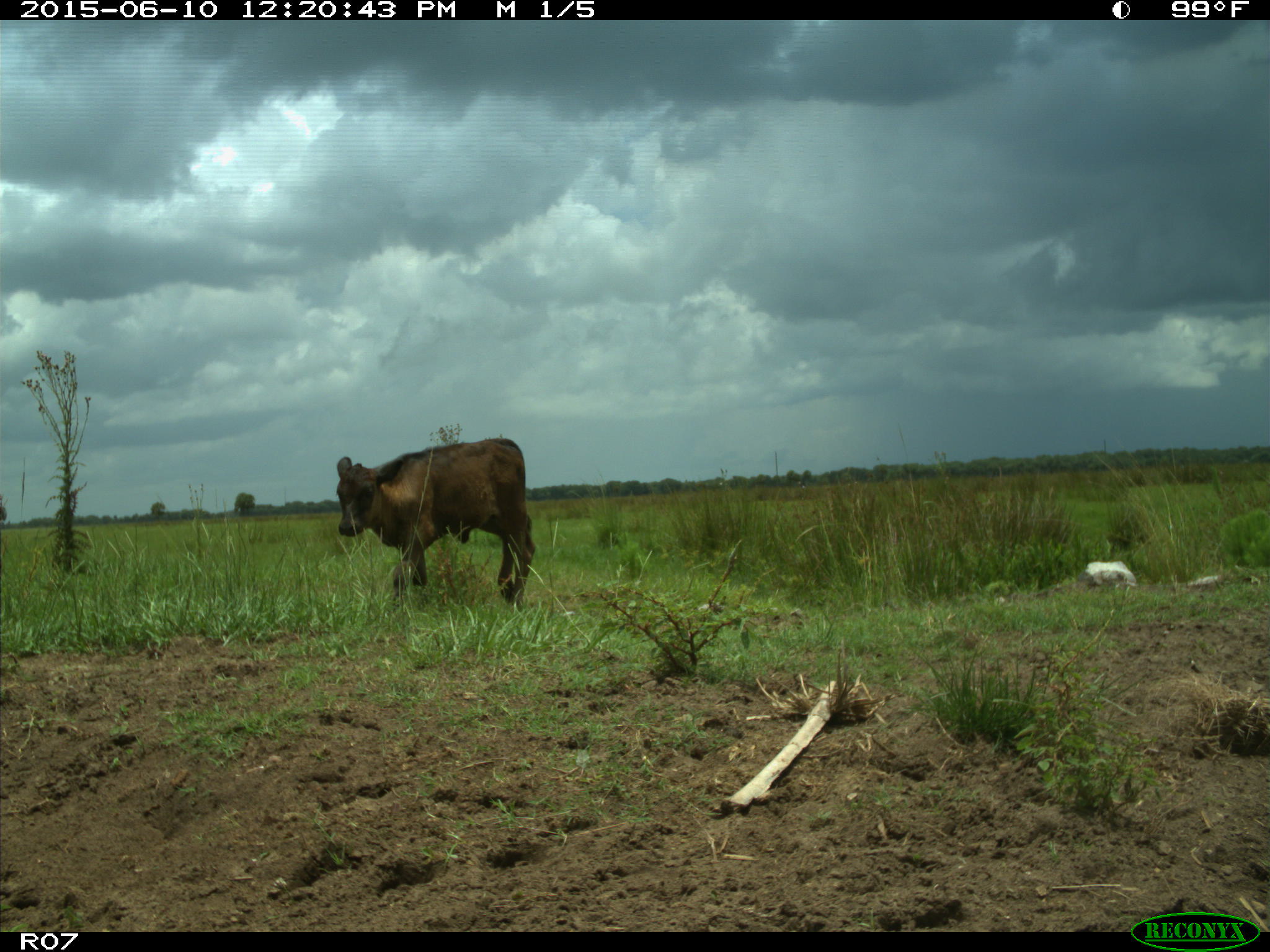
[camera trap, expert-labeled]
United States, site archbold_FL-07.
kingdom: Animalia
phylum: Chordata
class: Mammalia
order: Artiodactyla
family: Bovidae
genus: Bos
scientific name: Bos taurus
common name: domestic cow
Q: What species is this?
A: Bos taurus (domestic cow).